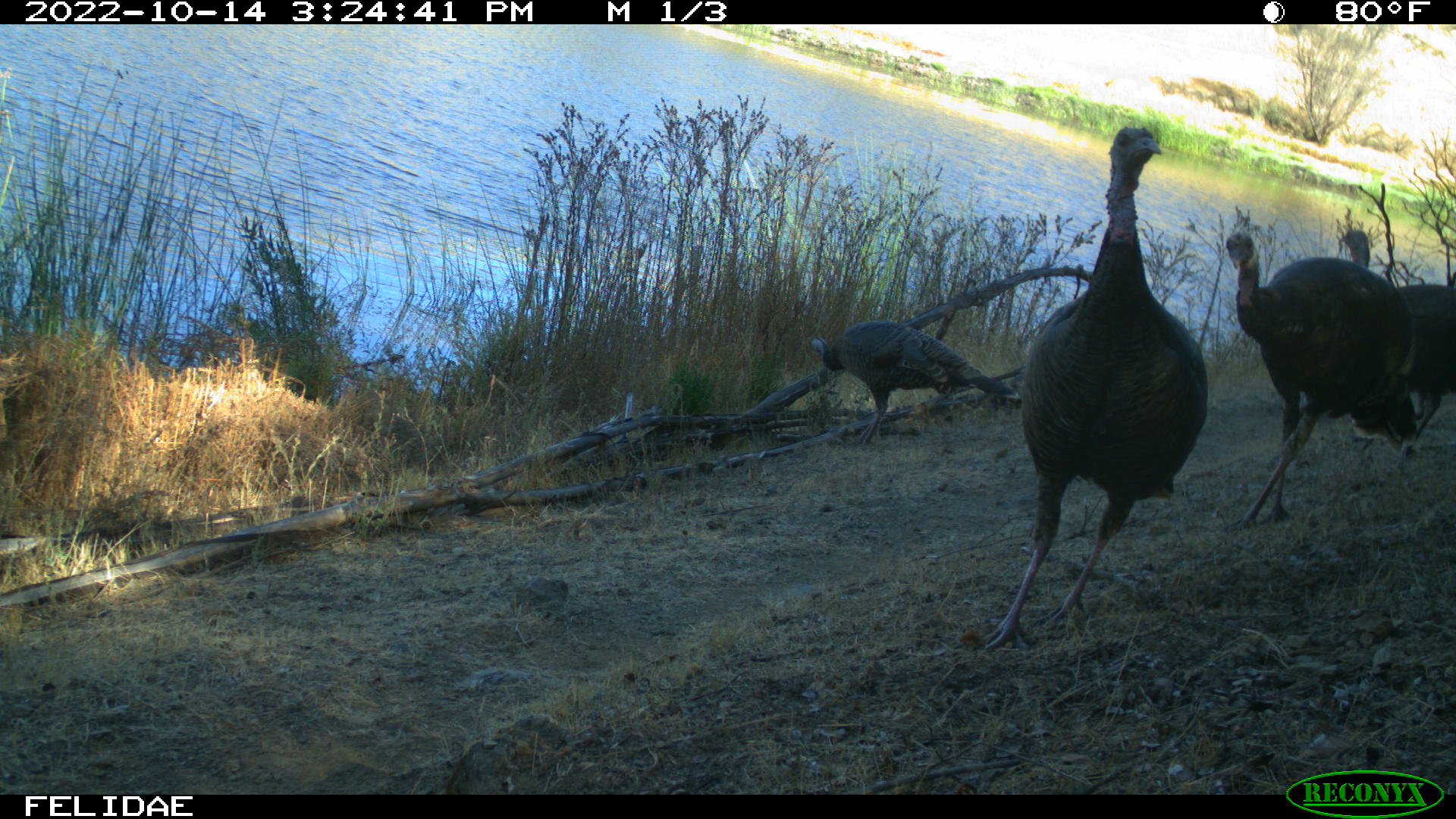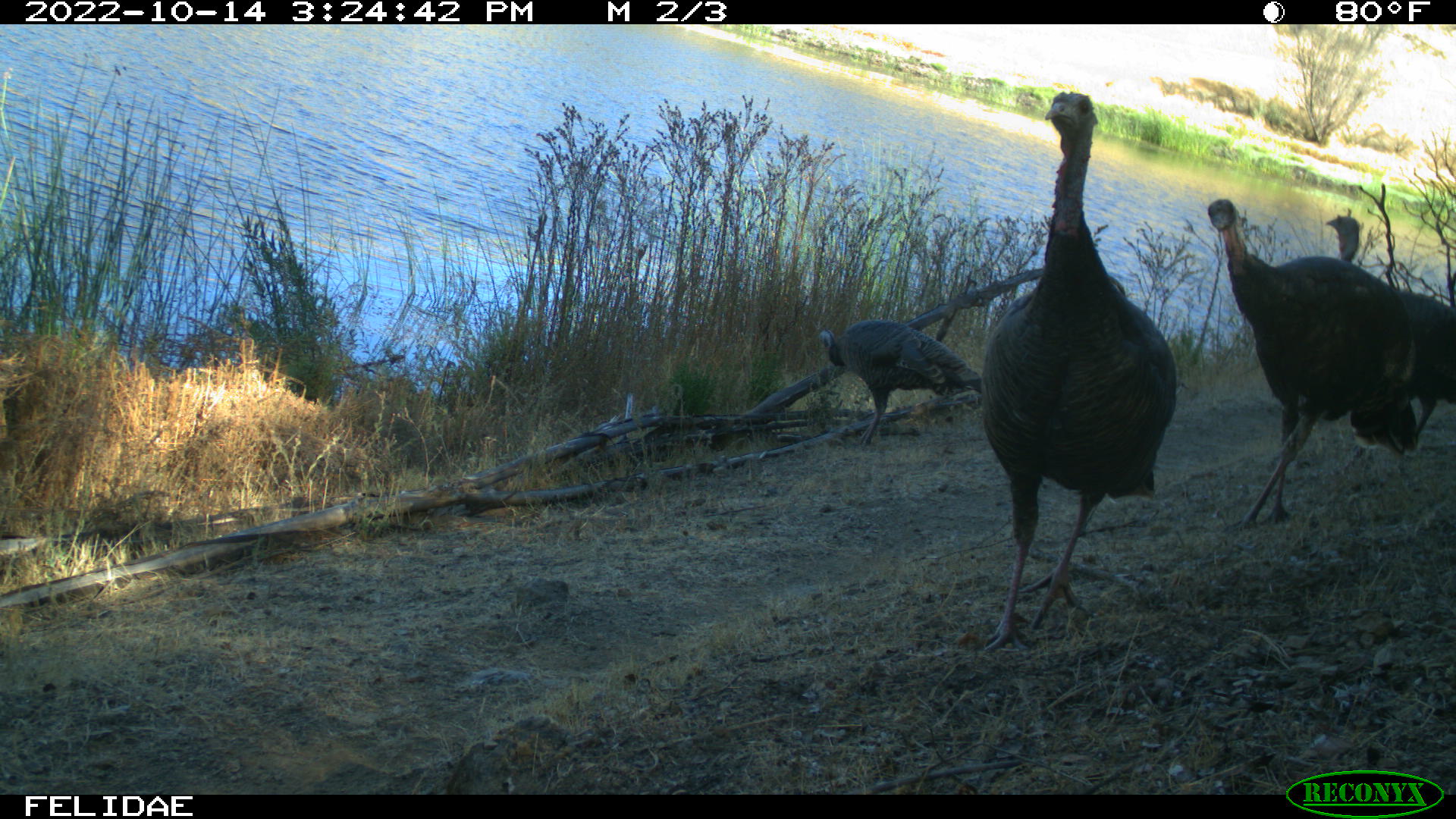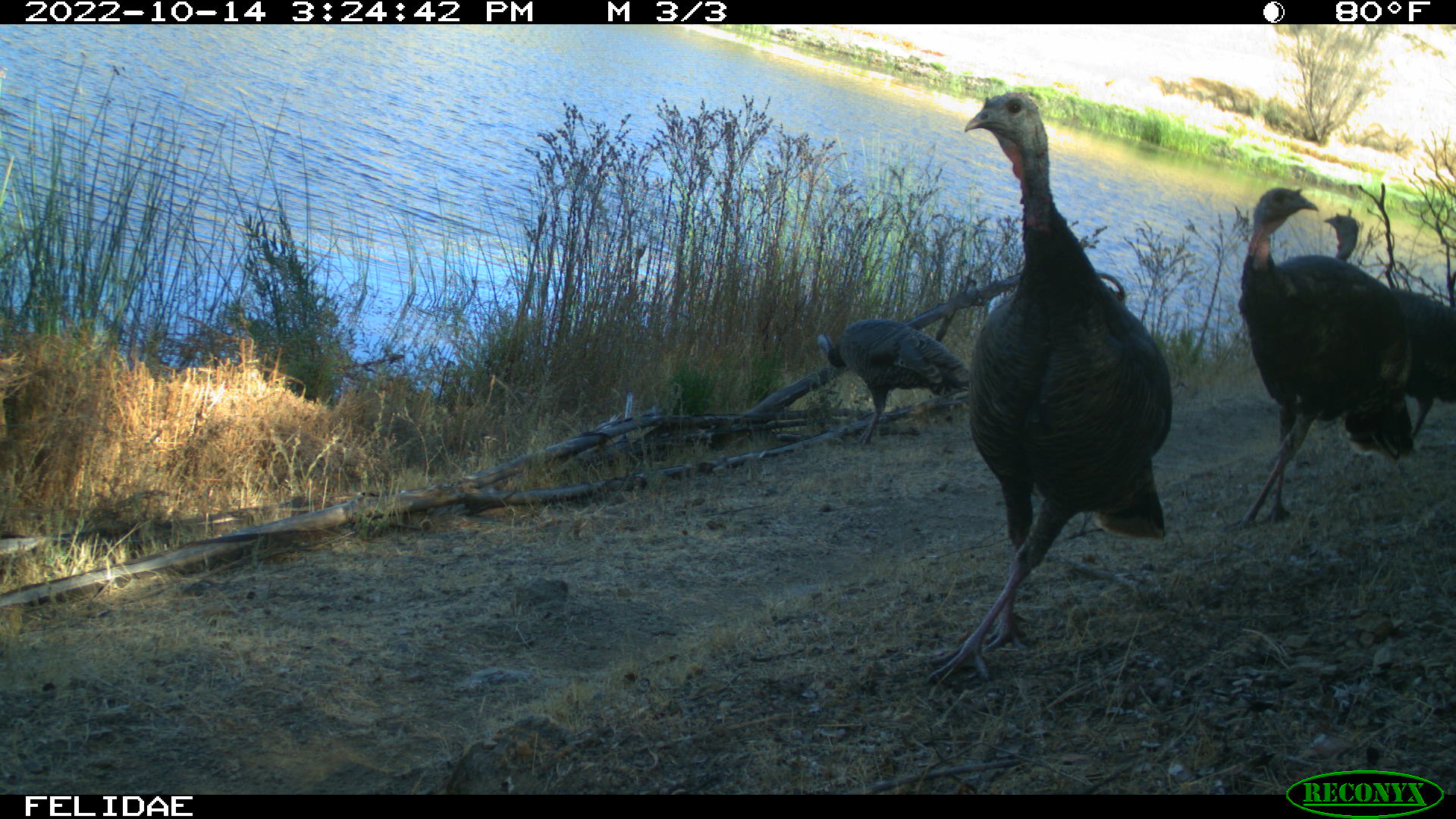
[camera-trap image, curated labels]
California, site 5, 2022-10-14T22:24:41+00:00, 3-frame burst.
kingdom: Animalia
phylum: Chordata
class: Aves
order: Galliformes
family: Phasianidae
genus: Meleagris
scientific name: Meleagris gallopavo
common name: turkey